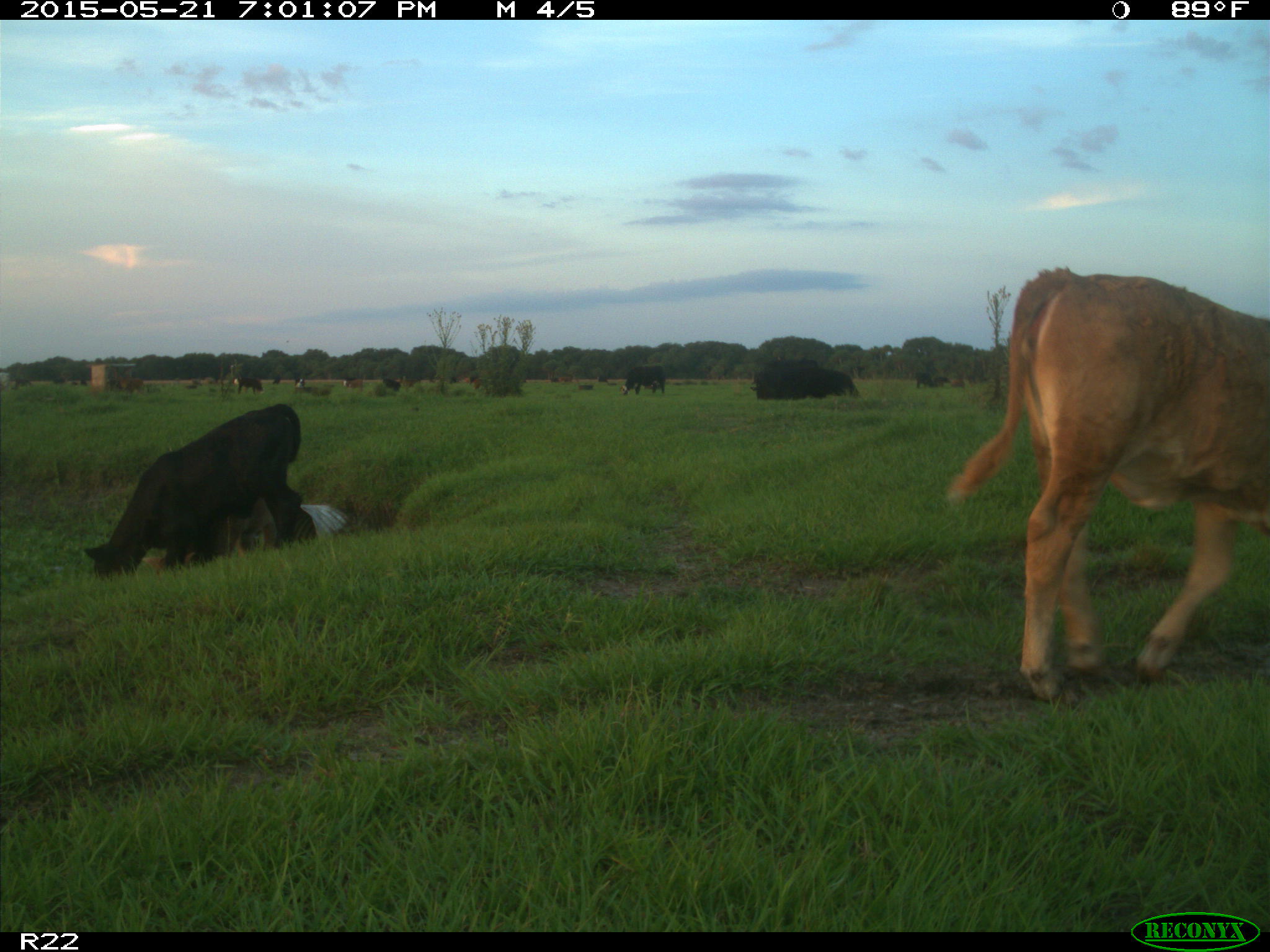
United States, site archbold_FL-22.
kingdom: Animalia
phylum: Chordata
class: Mammalia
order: Artiodactyla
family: Bovidae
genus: Bos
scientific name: Bos taurus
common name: domestic cow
Bos taurus (domestic cow).